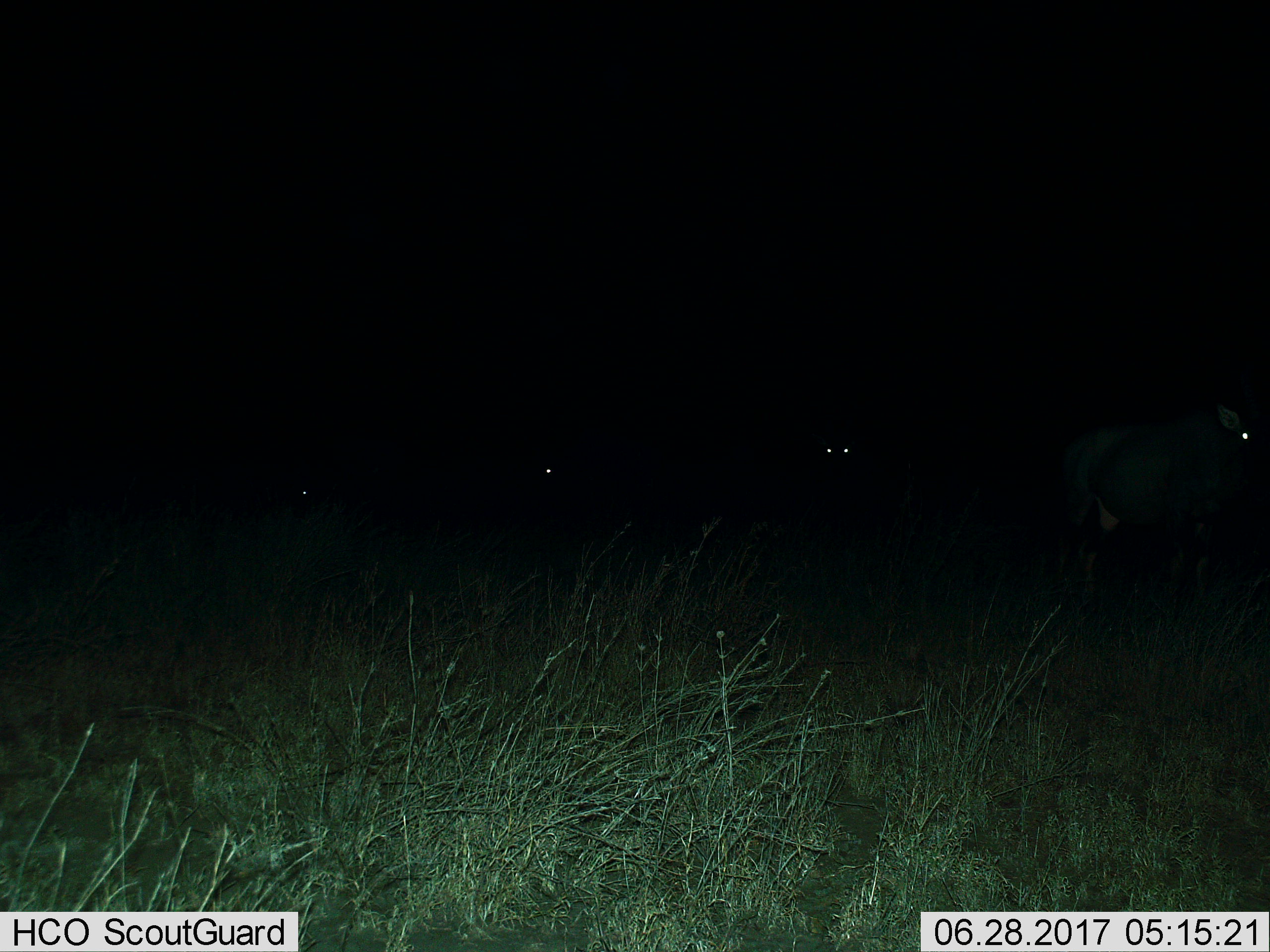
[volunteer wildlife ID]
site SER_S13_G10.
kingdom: Animalia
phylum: Chordata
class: Mammalia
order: Artiodactyla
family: Bovidae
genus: Connochaetes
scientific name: Connochaetes taurinus taurinus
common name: blue wildebeest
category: wildebeestblue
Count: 4.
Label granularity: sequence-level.